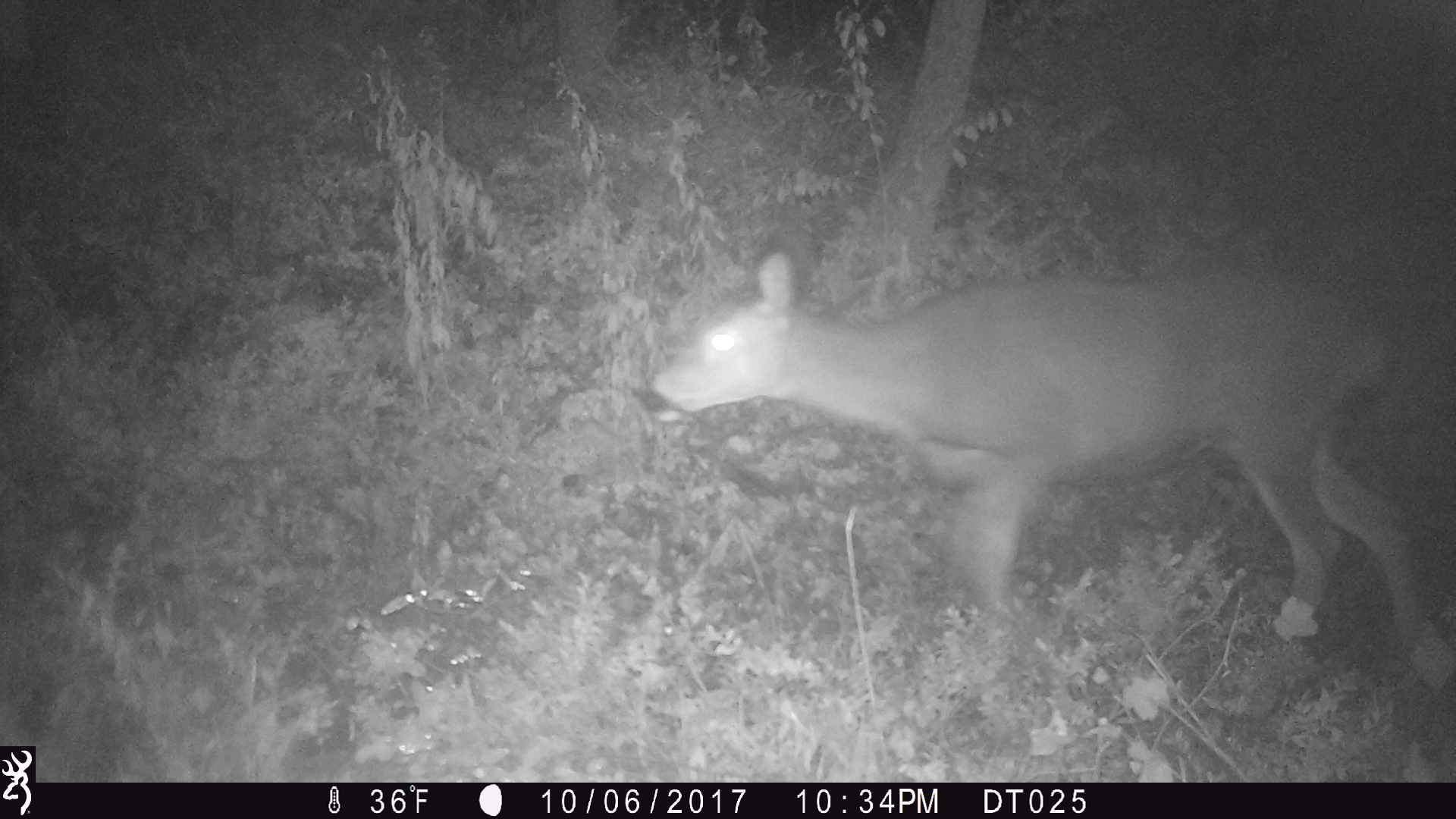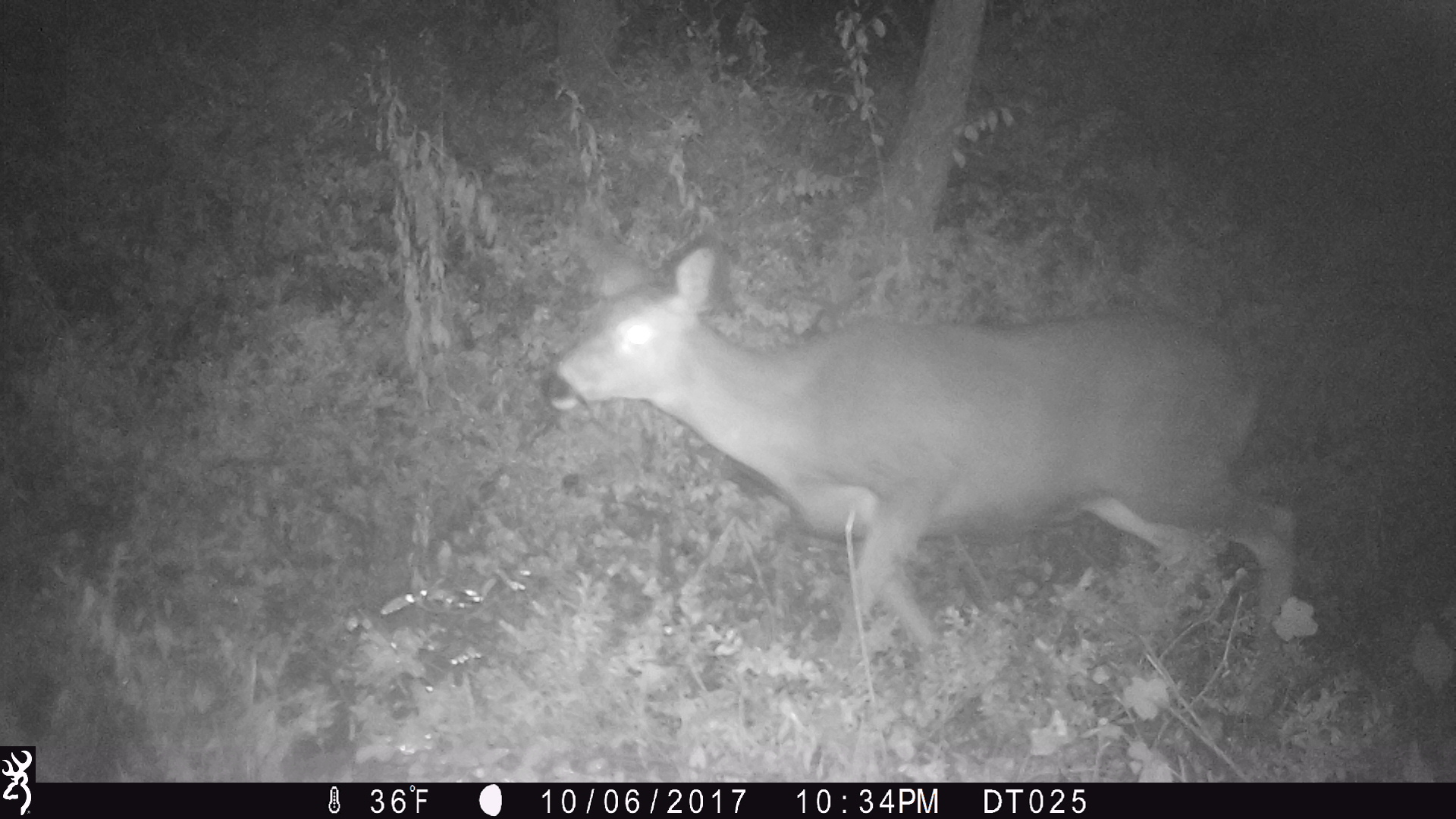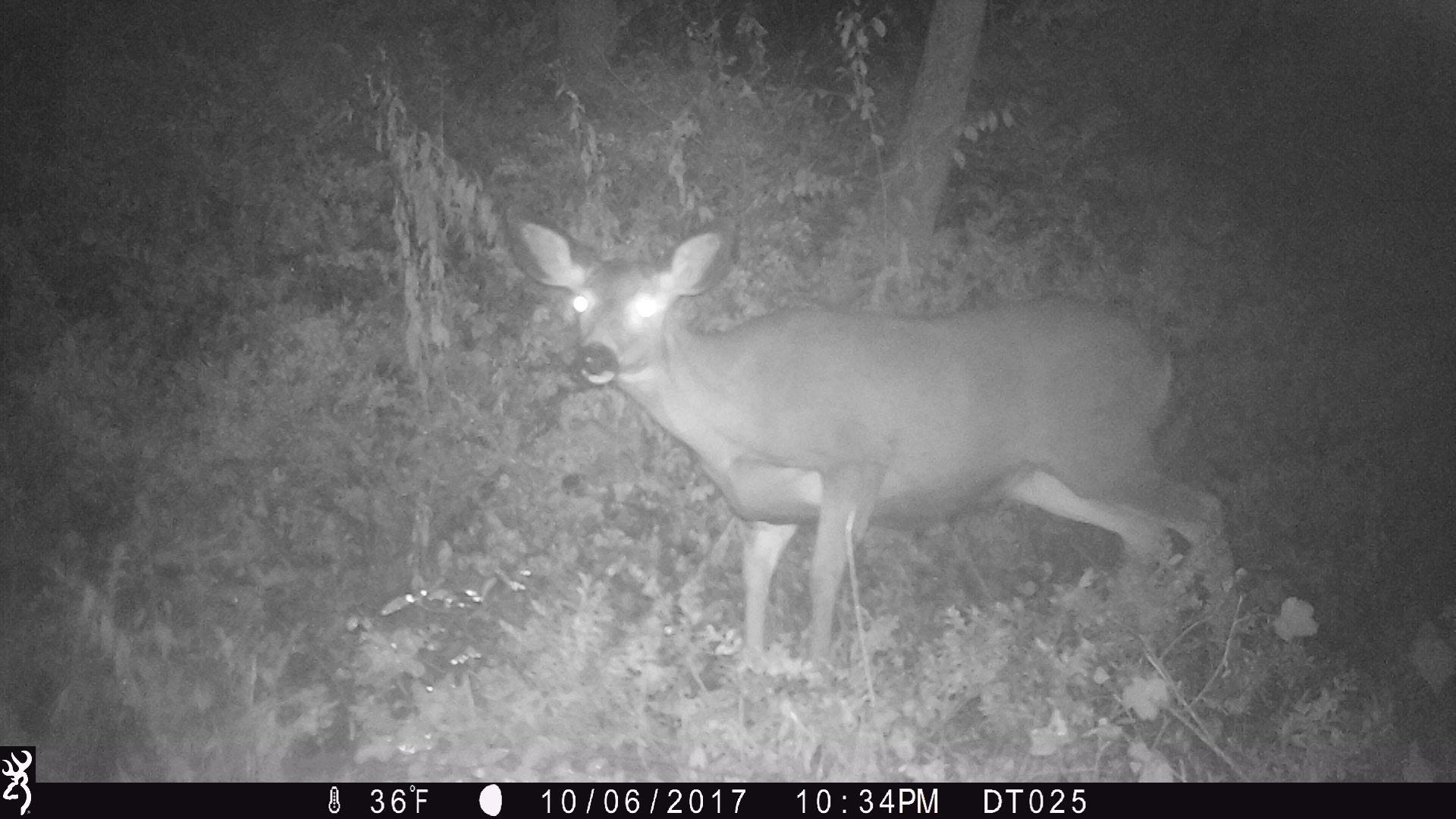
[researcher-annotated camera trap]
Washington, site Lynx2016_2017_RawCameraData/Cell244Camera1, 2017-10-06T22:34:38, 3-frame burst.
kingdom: Animalia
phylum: Chordata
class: Mammalia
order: Artiodactyla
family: Cervidae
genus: Odocoileus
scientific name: Odocoileus hemionus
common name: mule deer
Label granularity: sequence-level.